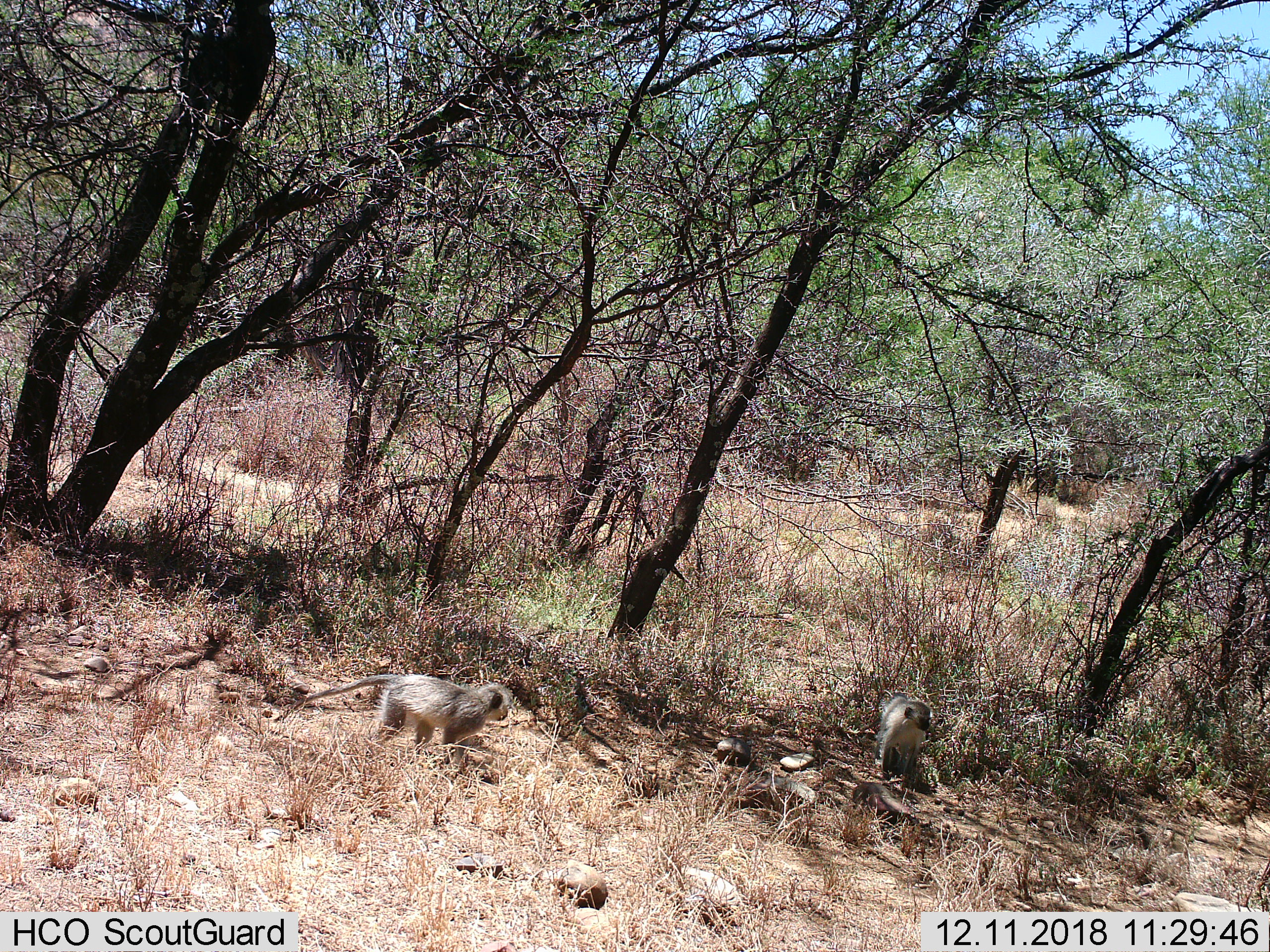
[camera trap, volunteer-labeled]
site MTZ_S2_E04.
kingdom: Animalia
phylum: Chordata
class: Mammalia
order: Primates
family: Cercopithecidae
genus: Chlorocebus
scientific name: Chlorocebus pygerythrus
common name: vervet monkey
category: monkeyvervet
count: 2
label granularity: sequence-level